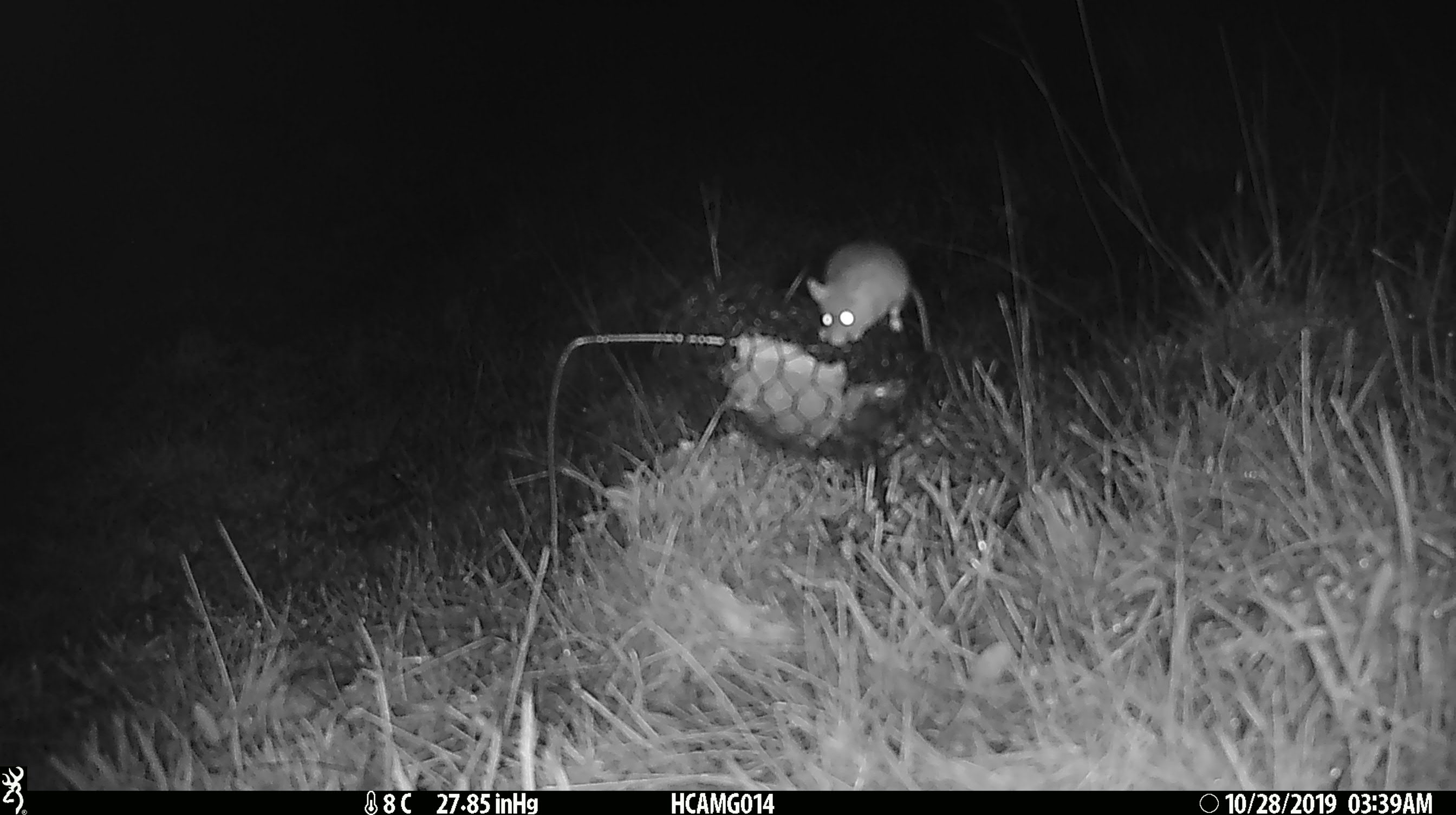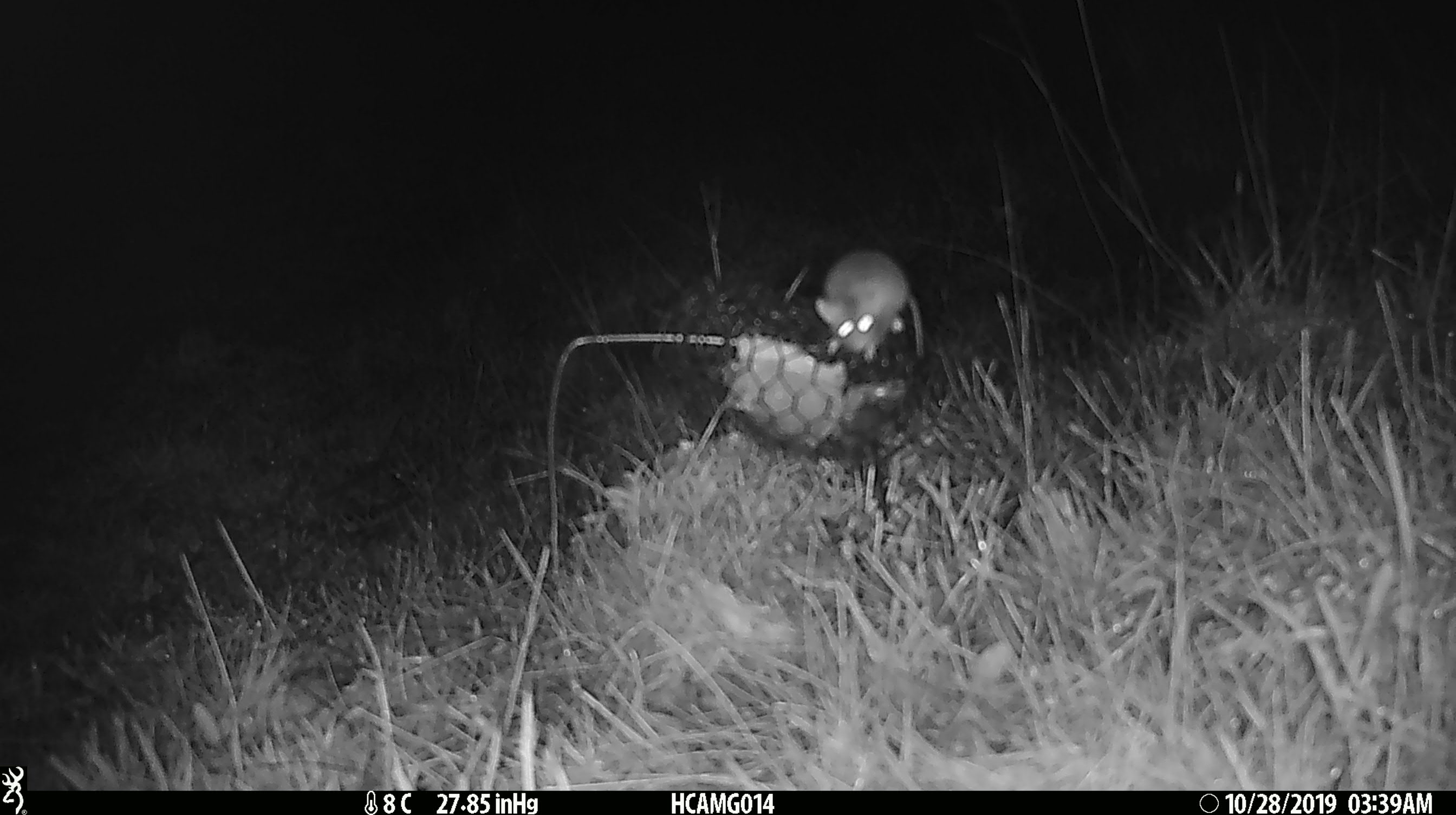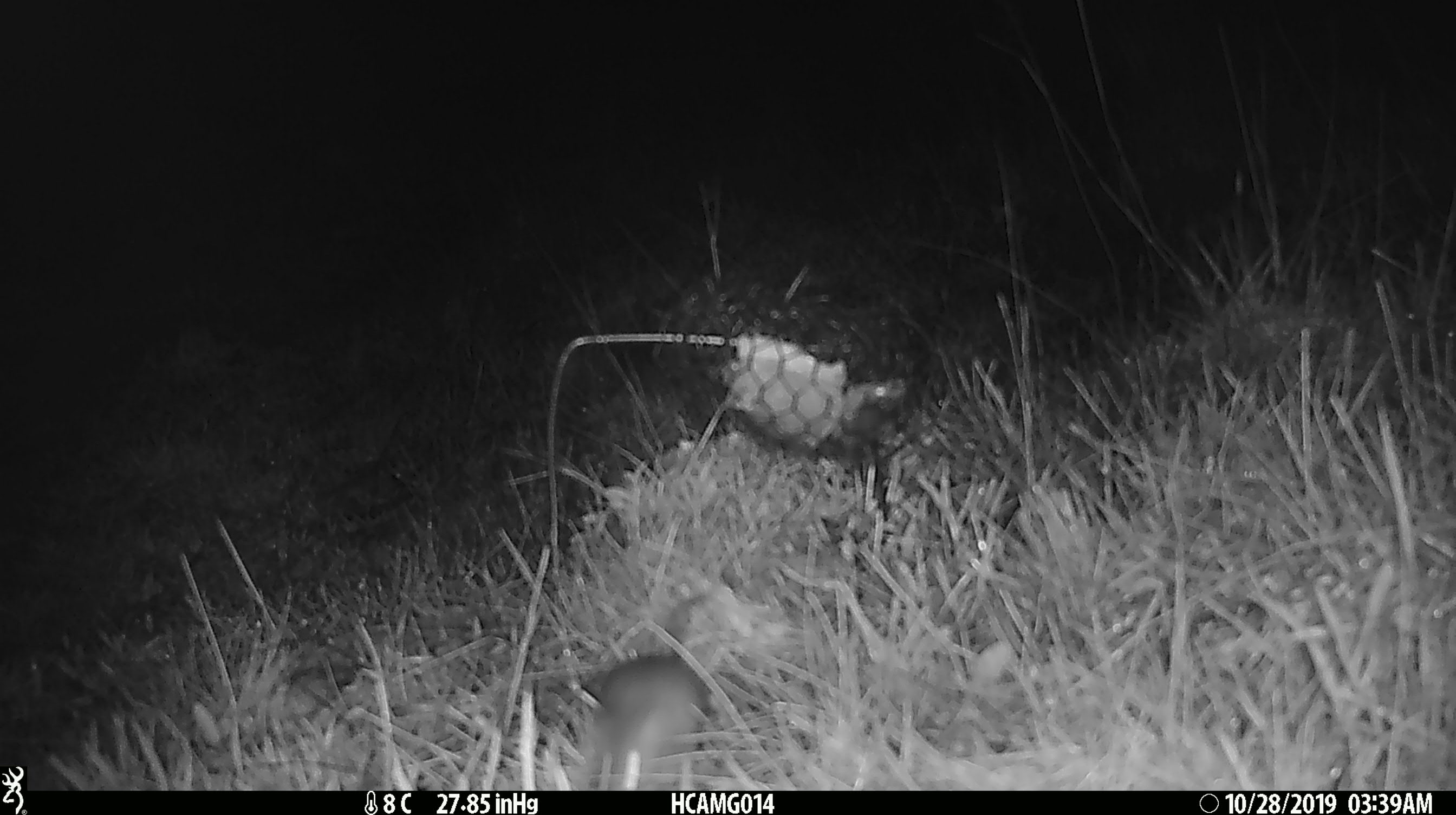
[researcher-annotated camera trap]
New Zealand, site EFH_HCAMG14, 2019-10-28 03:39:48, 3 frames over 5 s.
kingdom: Animalia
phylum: Chordata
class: Mammalia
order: Rodentia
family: Muridae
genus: Mus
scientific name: Mus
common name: mouse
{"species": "mouse (Mus)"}